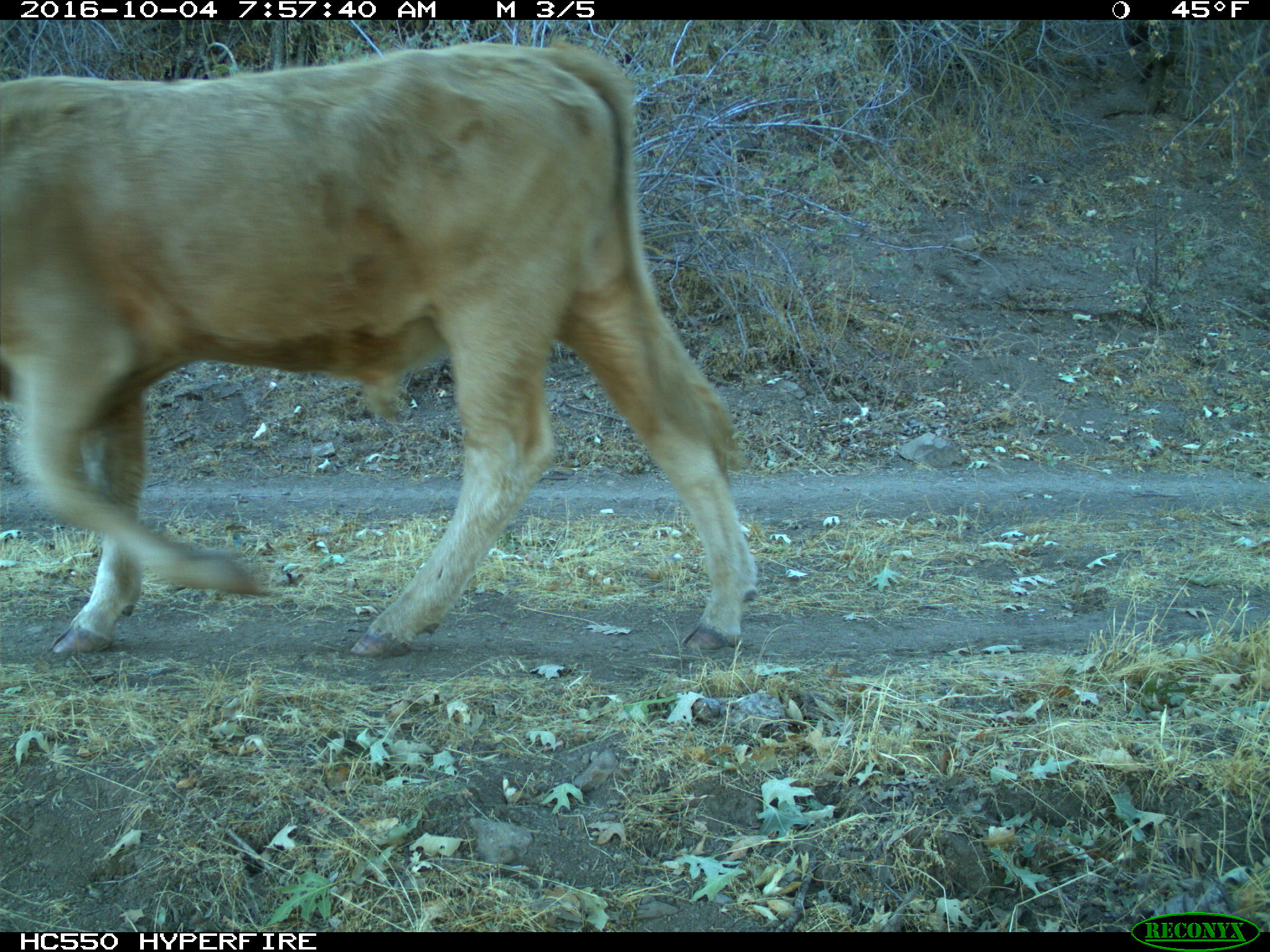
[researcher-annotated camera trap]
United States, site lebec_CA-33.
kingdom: Animalia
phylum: Chordata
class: Mammalia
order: Artiodactyla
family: Bovidae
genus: Bos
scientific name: Bos taurus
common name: domestic cow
Bos taurus (domestic cow).